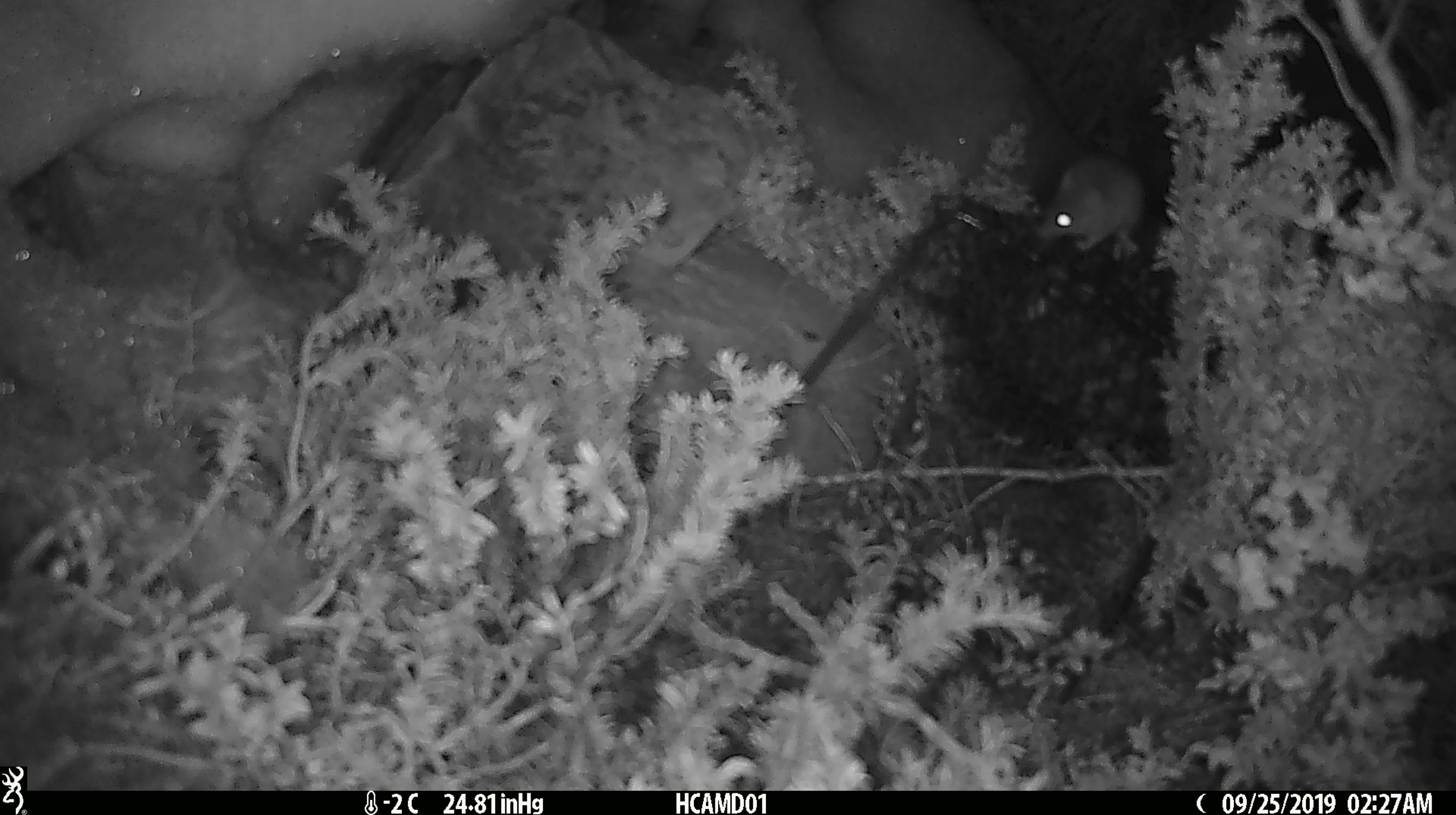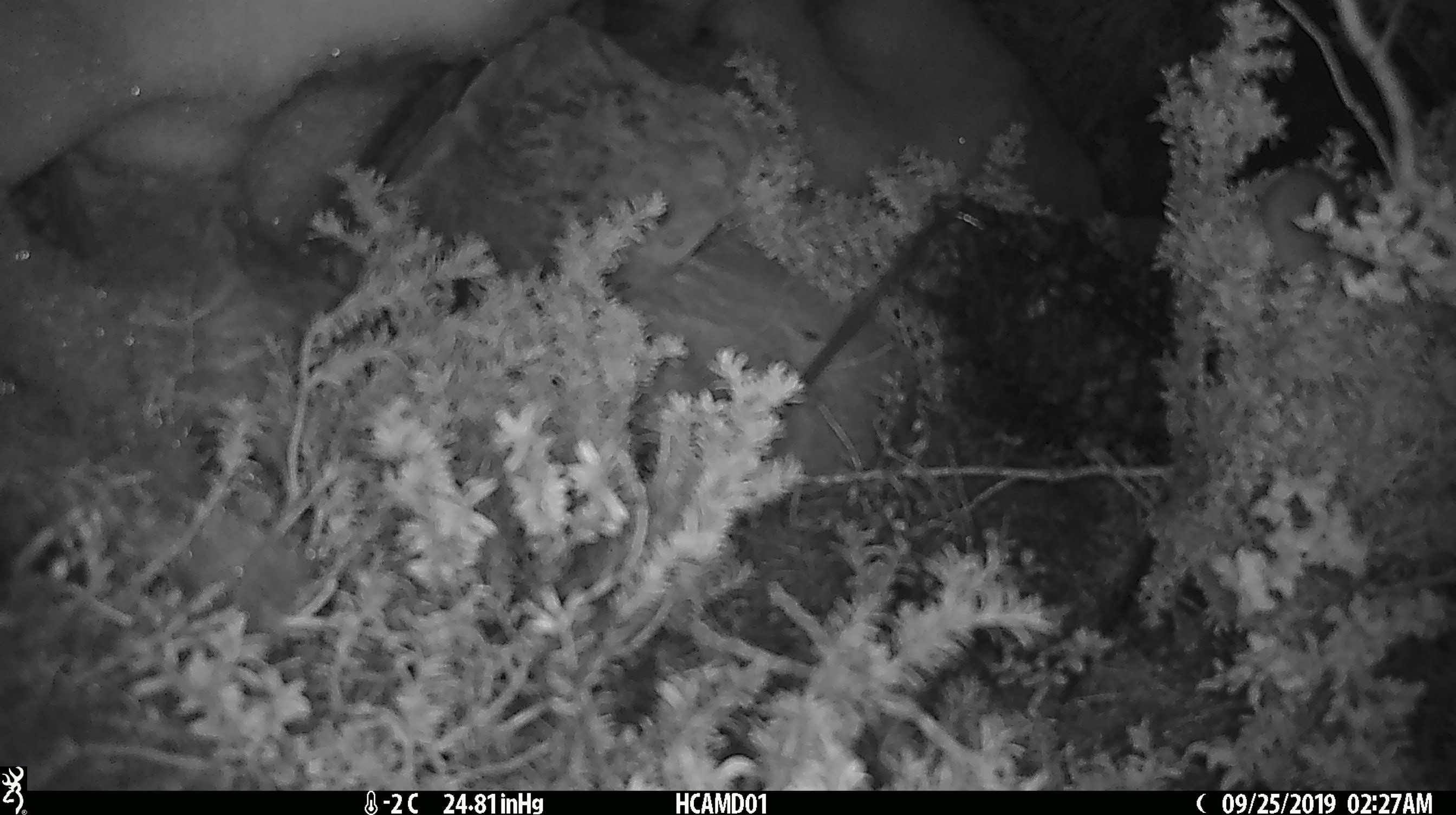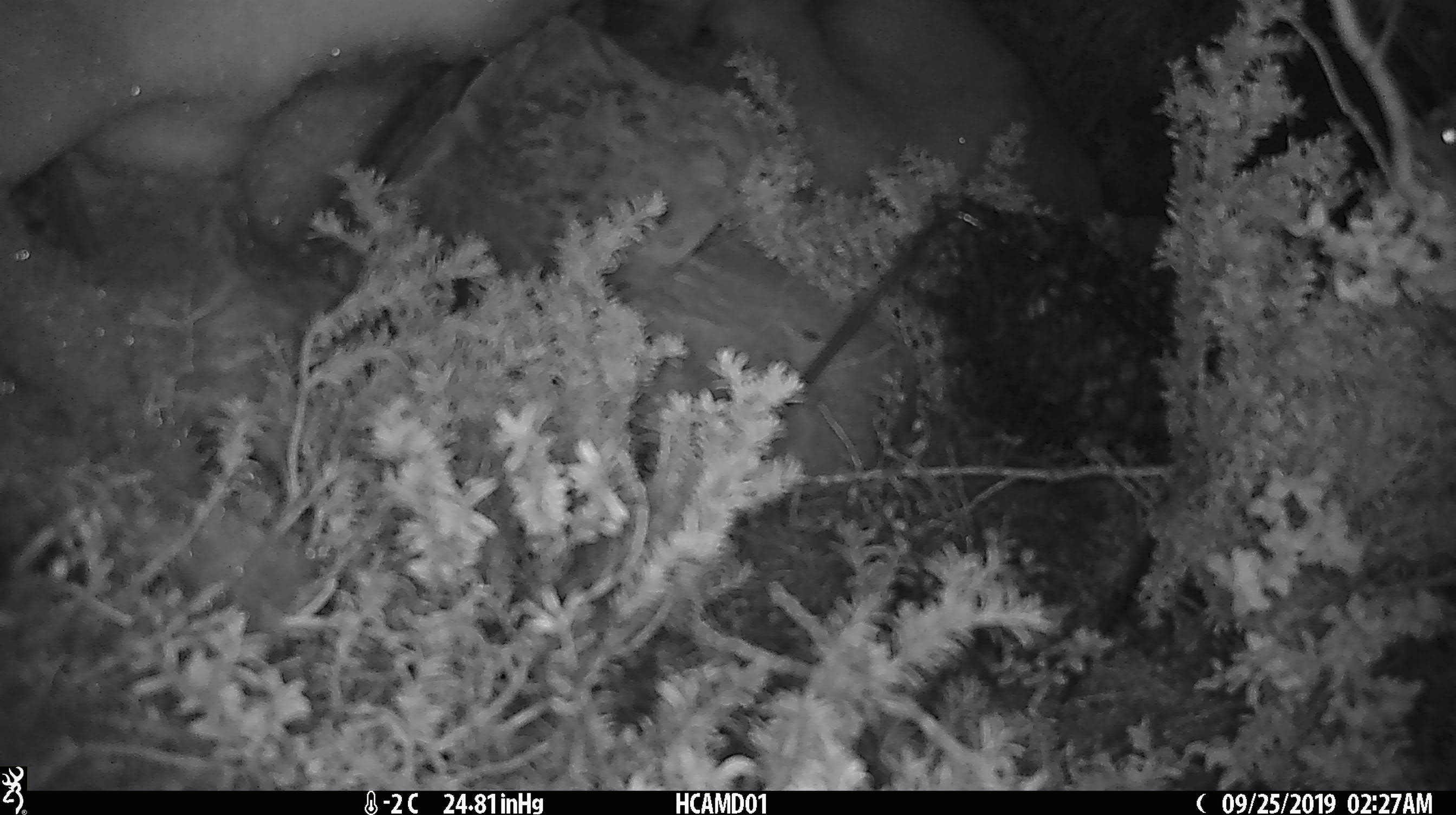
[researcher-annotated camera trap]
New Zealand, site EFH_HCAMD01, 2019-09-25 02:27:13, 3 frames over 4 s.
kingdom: Animalia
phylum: Chordata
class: Mammalia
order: Rodentia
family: Muridae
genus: Mus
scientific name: Mus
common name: mouse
Mouse (Mus).